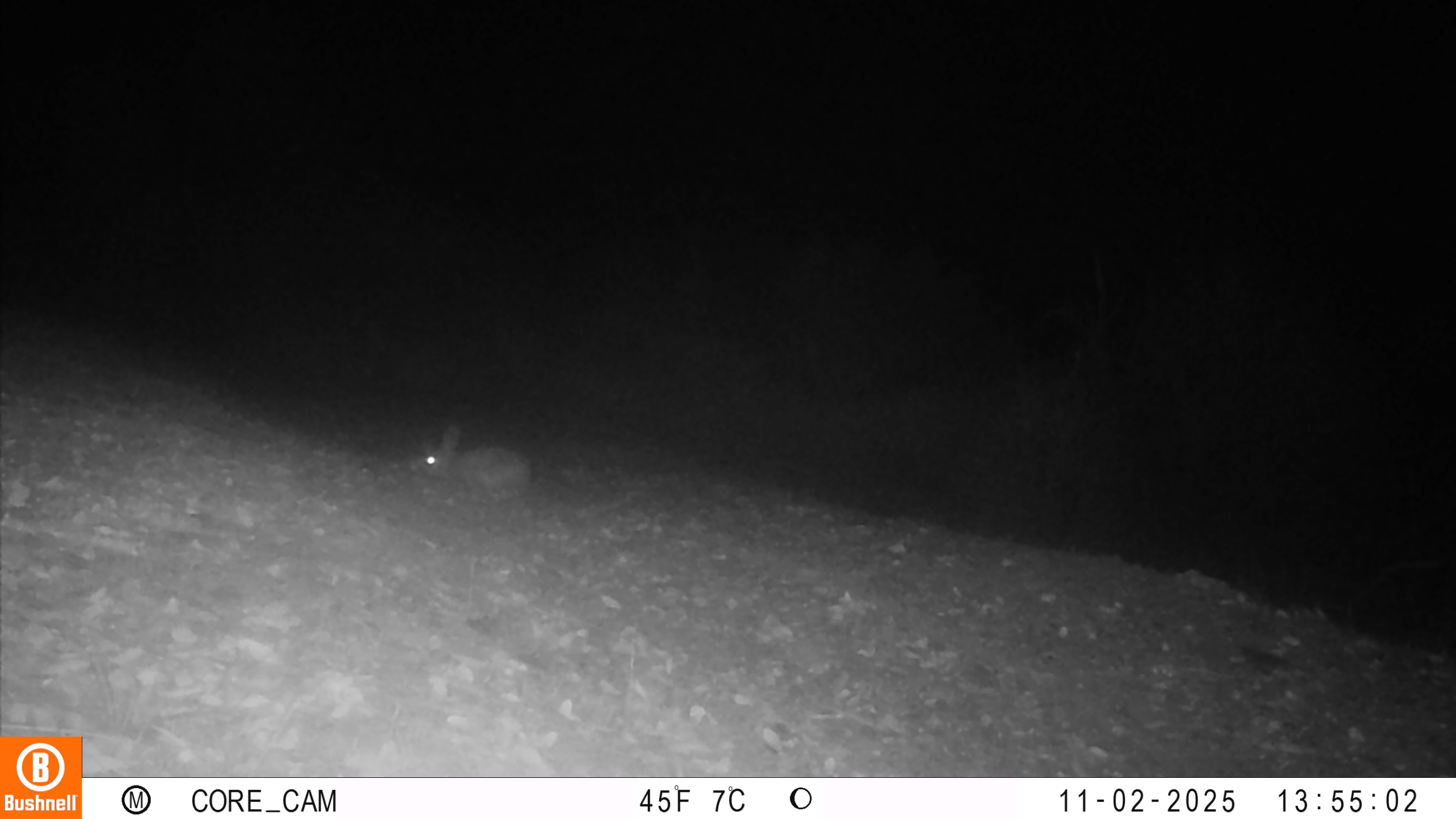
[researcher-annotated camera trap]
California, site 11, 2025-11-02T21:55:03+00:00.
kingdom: Animalia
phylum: Chordata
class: Mammalia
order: Lagomorpha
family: Leporidae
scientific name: Leporidae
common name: rabbit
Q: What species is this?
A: Rabbit (Leporidae).